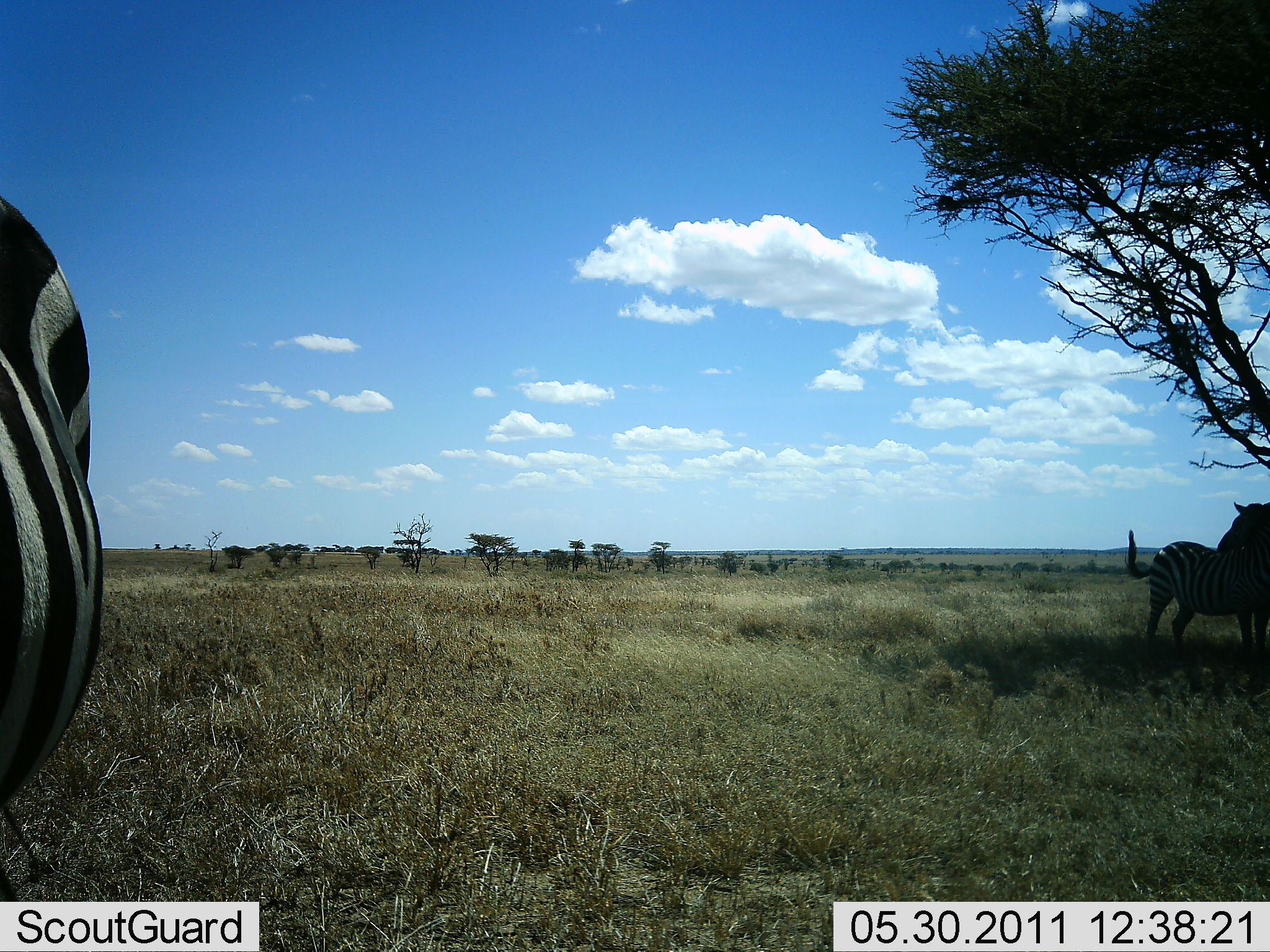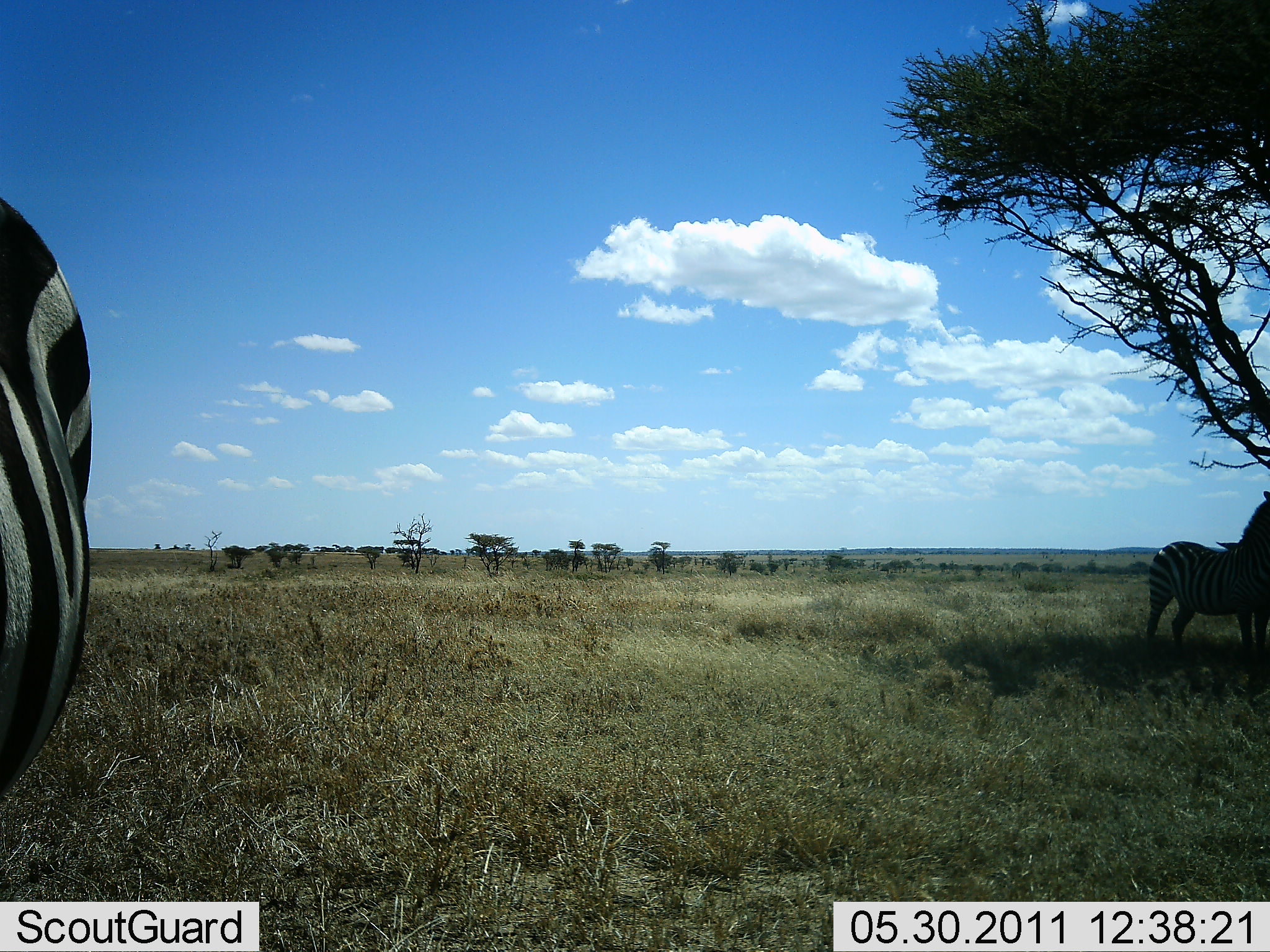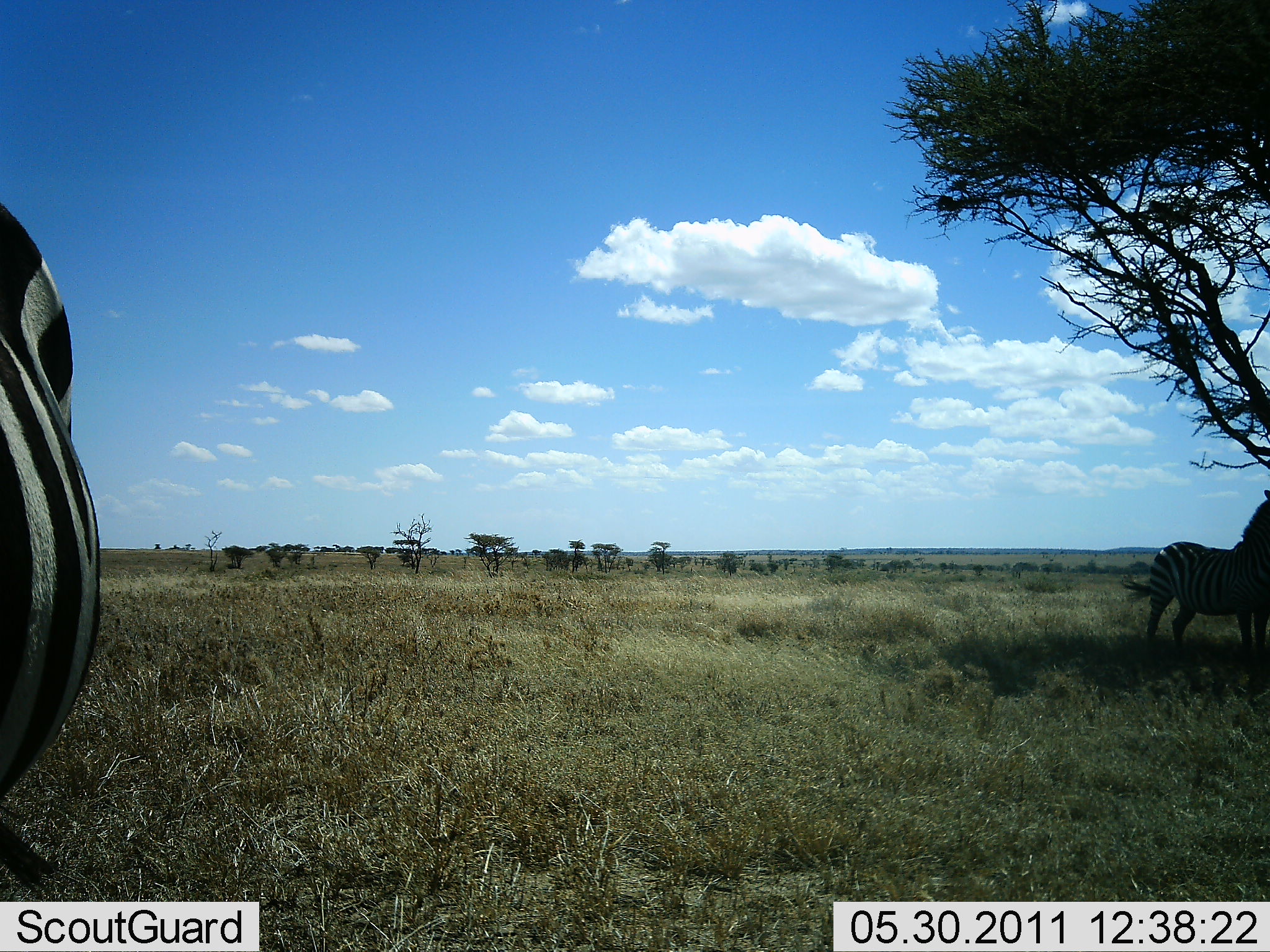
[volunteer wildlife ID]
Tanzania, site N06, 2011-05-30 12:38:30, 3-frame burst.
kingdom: Animalia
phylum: Chordata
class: Mammalia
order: Perissodactyla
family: Equidae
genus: Equus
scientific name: Equus quagga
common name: plains zebra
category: zebra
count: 2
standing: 100%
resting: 0%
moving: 0%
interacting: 0%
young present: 0%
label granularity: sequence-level